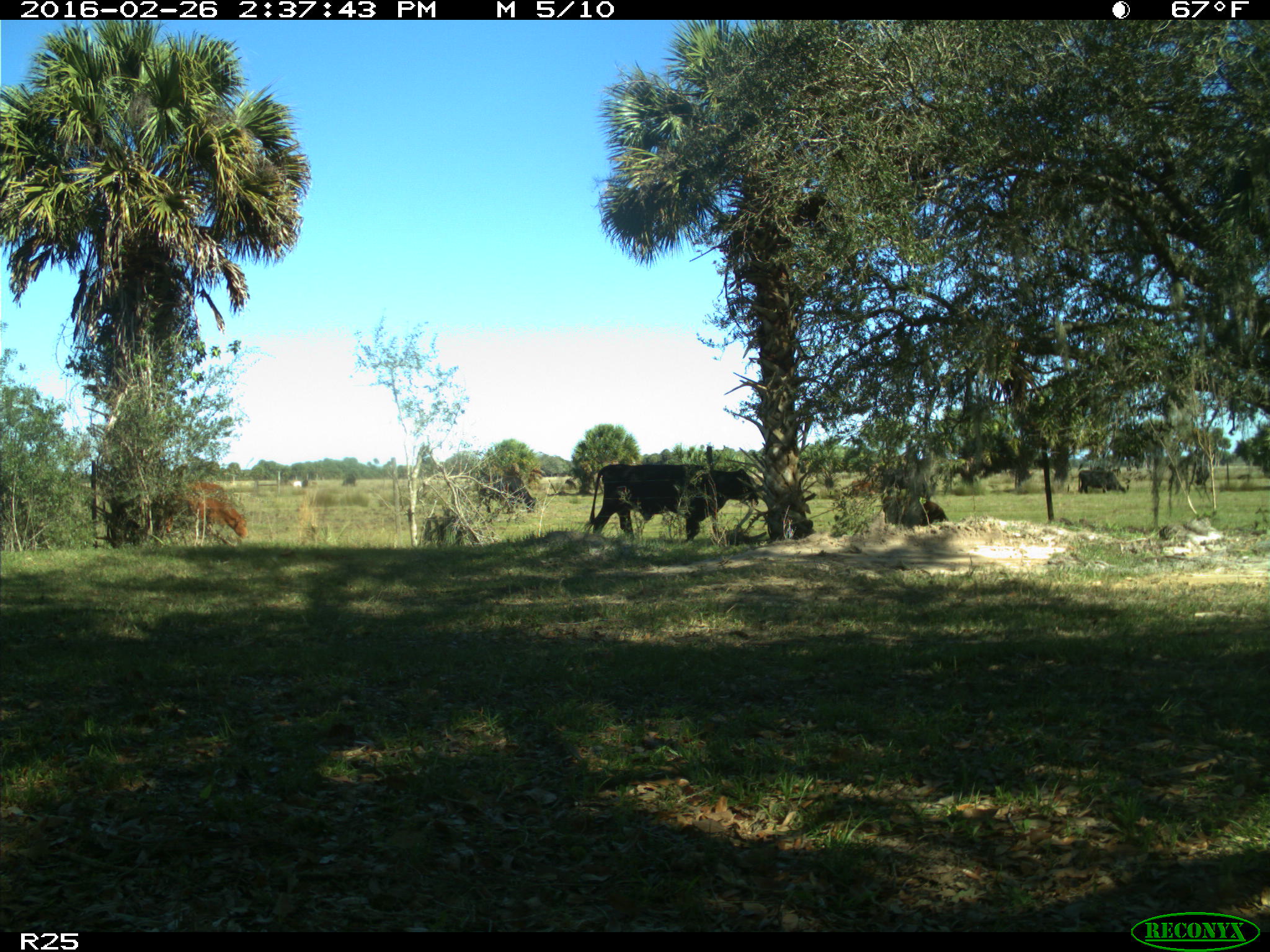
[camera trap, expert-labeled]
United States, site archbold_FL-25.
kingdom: Animalia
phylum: Chordata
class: Mammalia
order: Artiodactyla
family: Bovidae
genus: Bos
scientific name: Bos taurus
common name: domestic cow